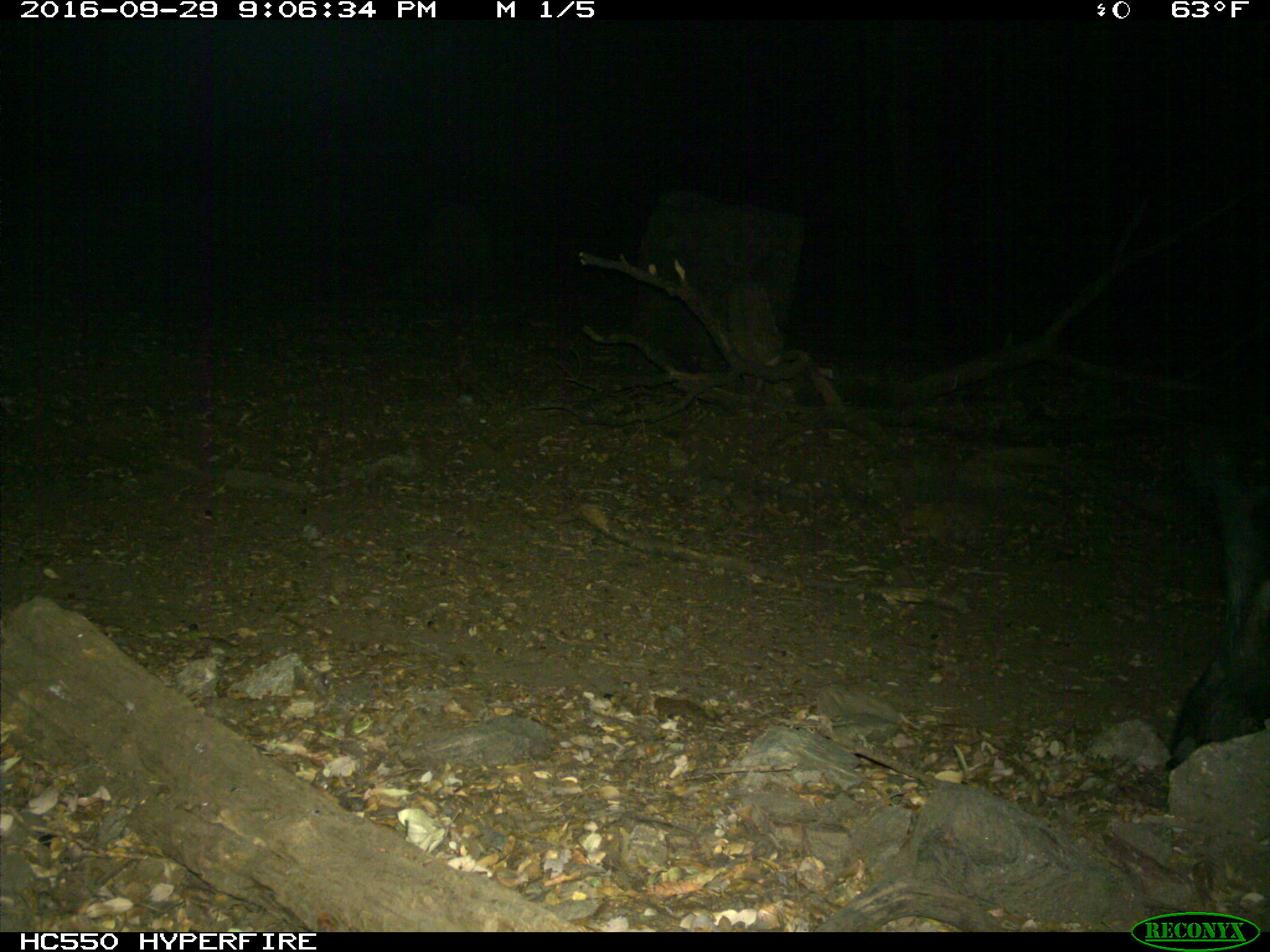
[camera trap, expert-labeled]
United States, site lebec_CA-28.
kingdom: Animalia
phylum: Chordata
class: Mammalia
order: Artiodactyla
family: Suidae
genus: Sus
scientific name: Sus scrofa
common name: wild boar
Sus scrofa (wild boar).